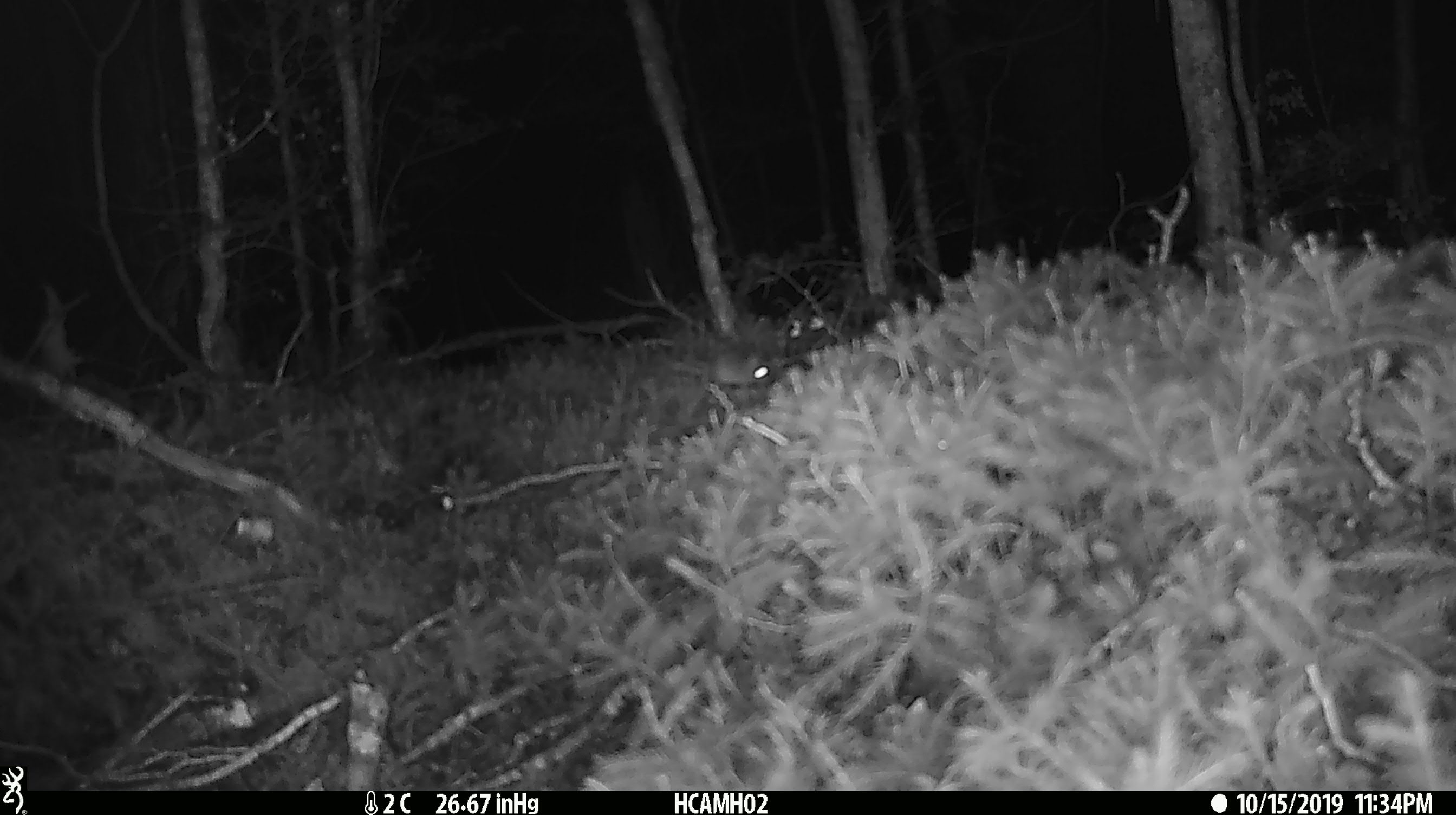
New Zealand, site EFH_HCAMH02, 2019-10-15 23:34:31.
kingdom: Animalia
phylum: Chordata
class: Mammalia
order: Rodentia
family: Muridae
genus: Mus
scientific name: Mus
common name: mouse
Mouse (Mus).